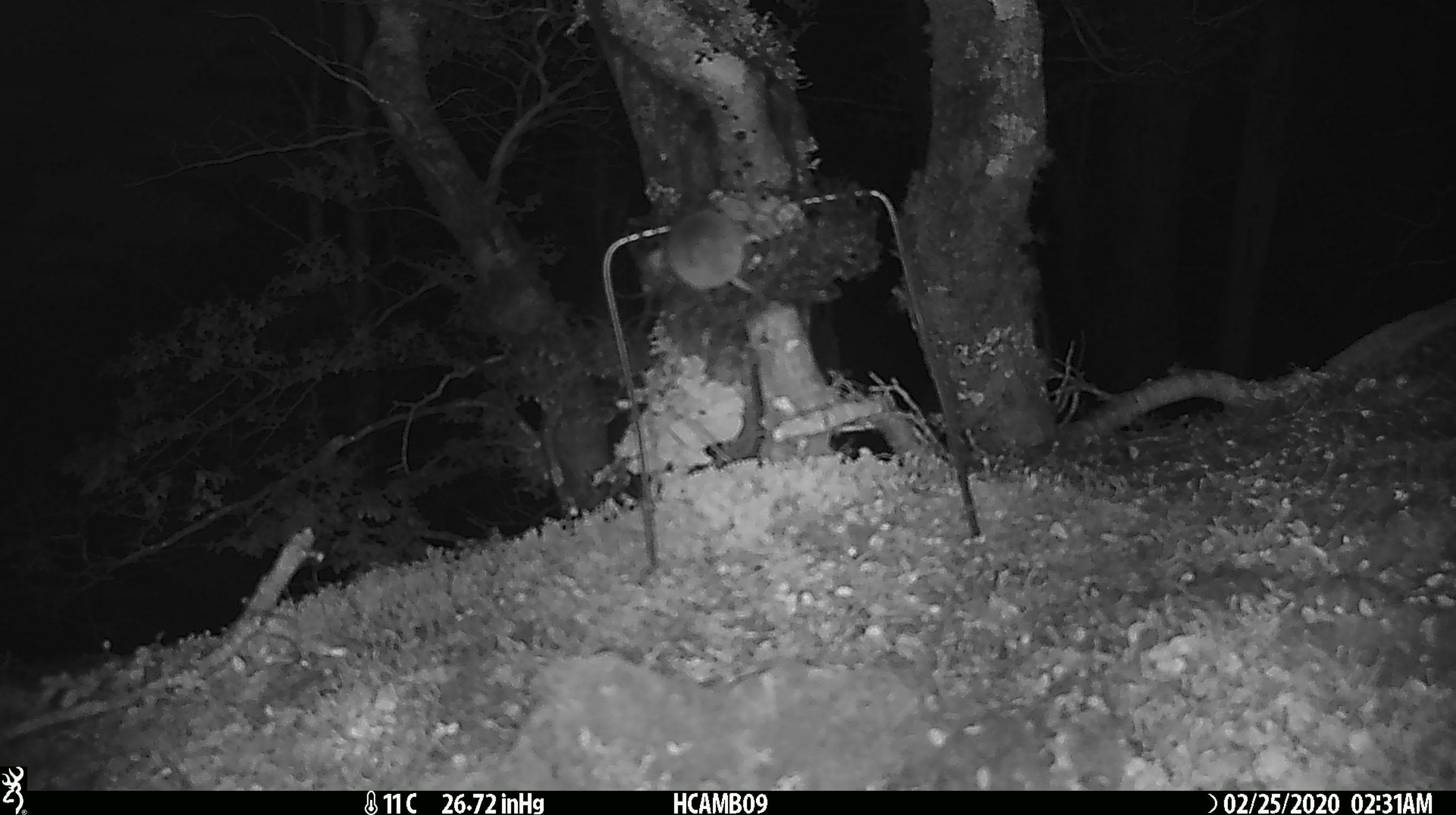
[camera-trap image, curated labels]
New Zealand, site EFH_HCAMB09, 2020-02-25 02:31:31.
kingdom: Animalia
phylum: Chordata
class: Mammalia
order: Rodentia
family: Muridae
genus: Mus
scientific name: Mus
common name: mouse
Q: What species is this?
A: Mouse (Mus).